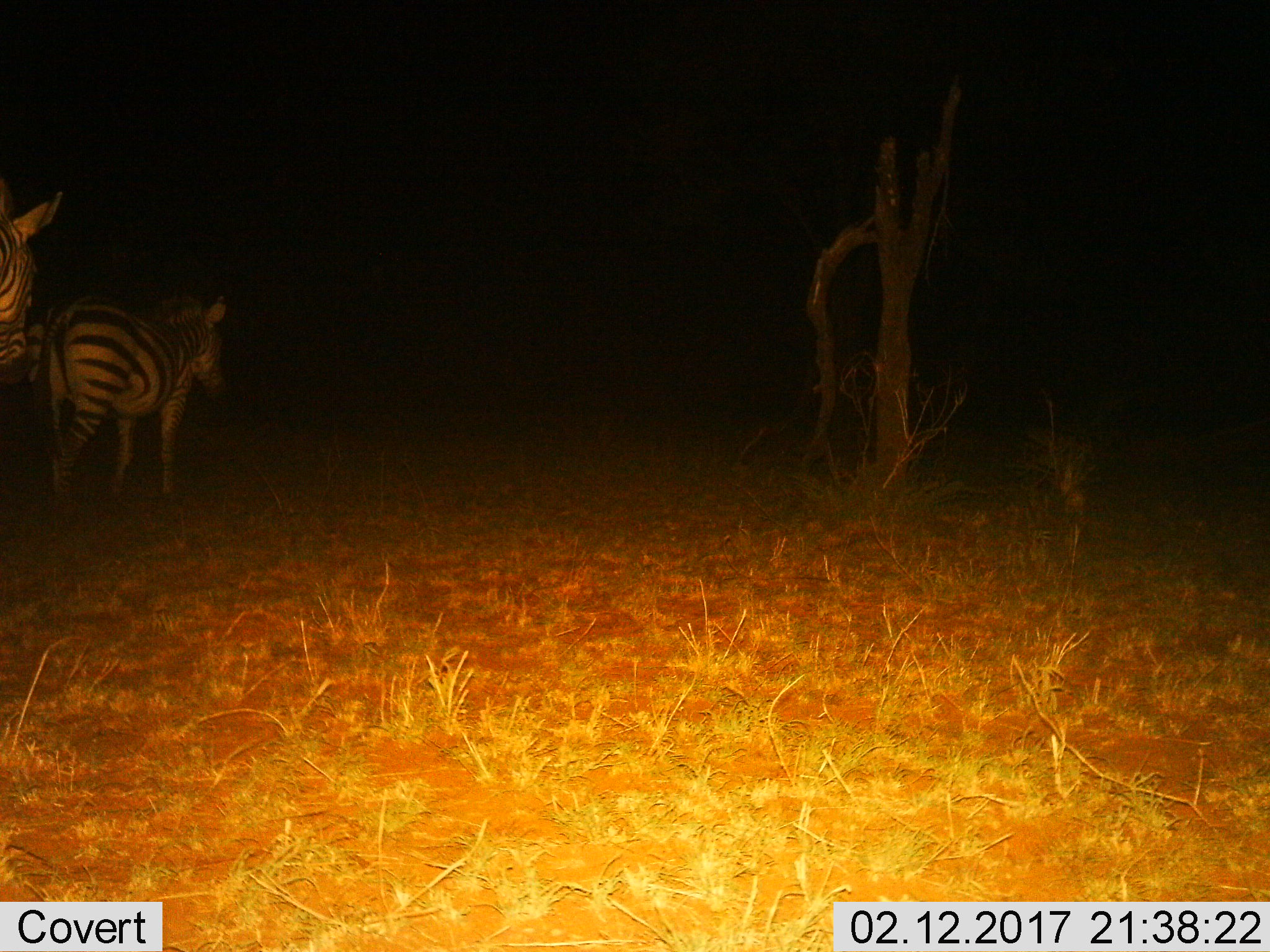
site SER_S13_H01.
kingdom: Animalia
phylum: Chordata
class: Mammalia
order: Perissodactyla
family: Equidae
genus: Equus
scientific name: Equus quagga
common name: plains zebra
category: zebraplains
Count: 2.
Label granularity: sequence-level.